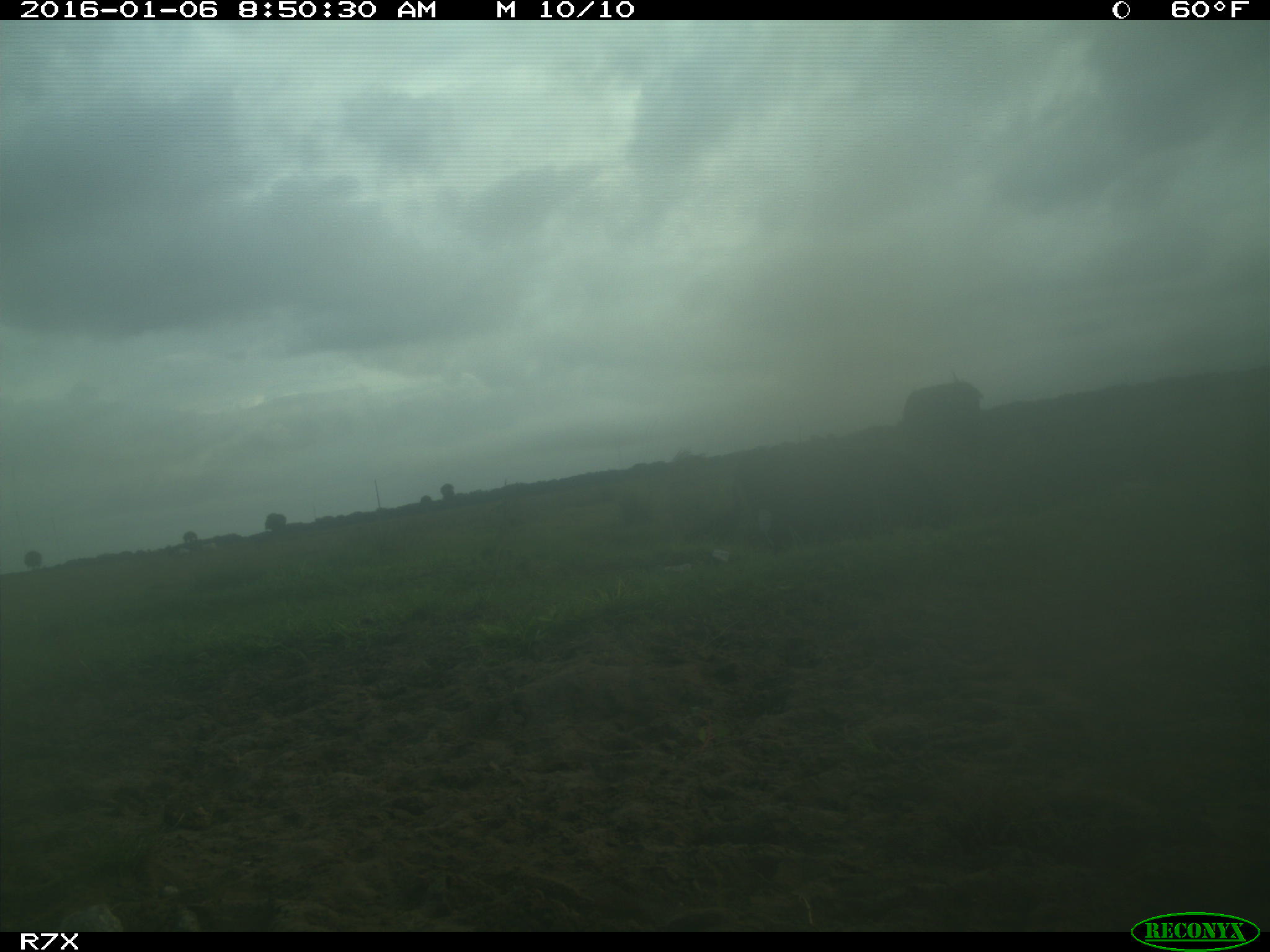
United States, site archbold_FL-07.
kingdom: Animalia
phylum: Chordata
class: Mammalia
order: Artiodactyla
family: Bovidae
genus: Bos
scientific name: Bos taurus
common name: domestic cow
Bos taurus (domestic cow).